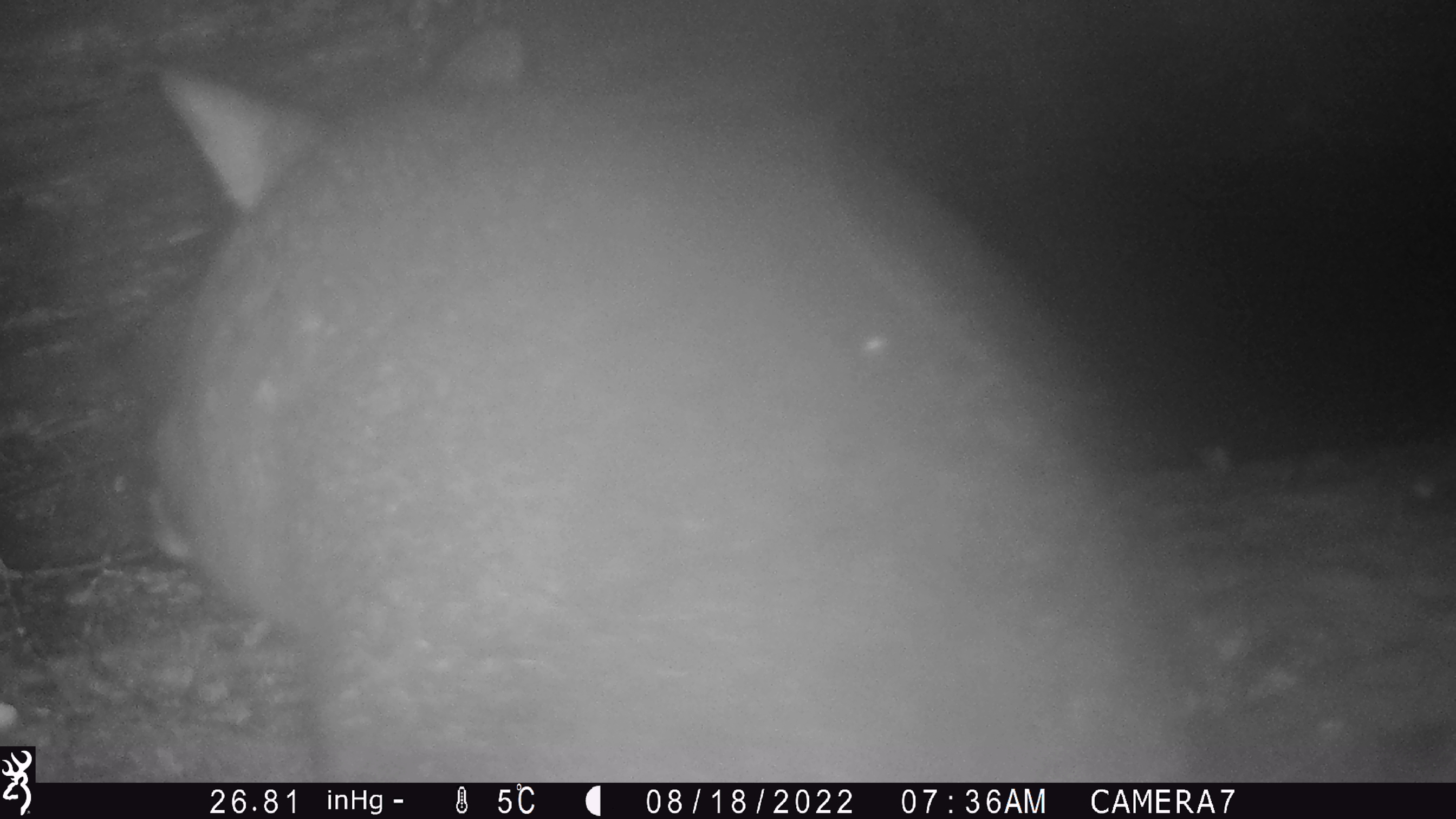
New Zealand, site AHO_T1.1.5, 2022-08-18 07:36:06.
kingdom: Animalia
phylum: Chordata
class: Mammalia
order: Diprotodontia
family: Phalangeridae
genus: Trichosurus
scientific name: Trichosurus vulpecula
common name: common brushtail possum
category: possum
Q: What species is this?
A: Possum (common brushtail possum) (Trichosurus vulpecula).